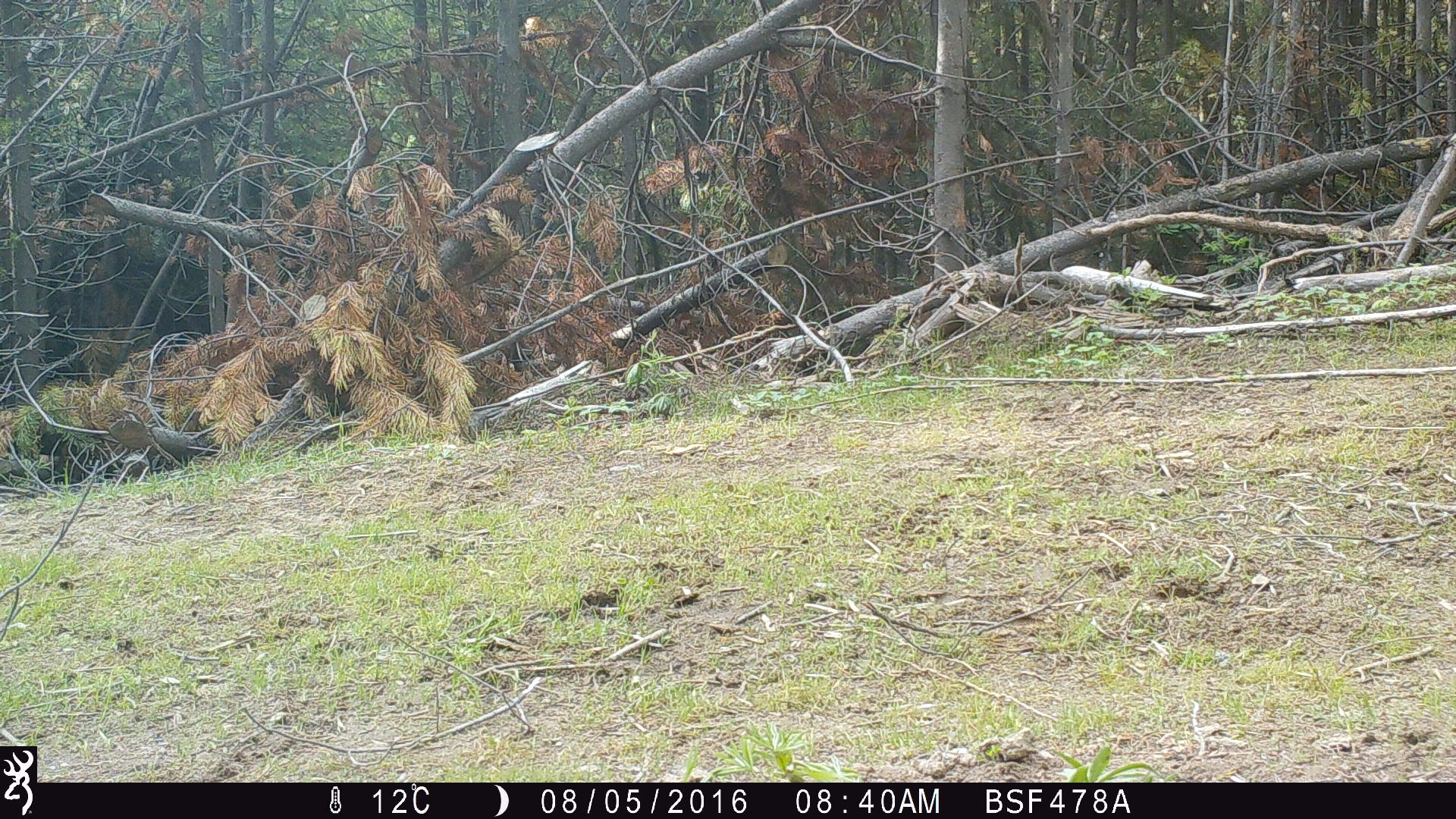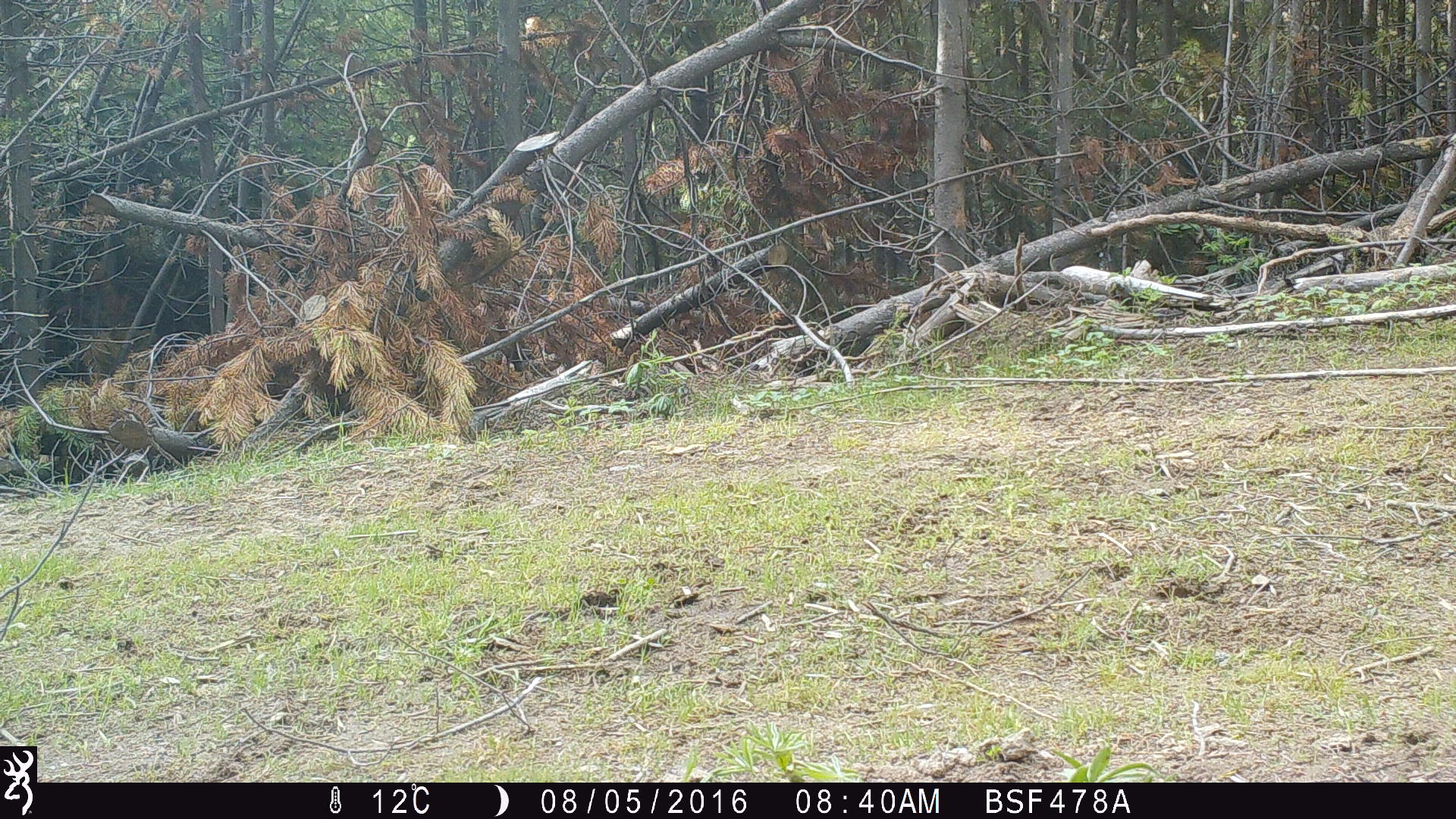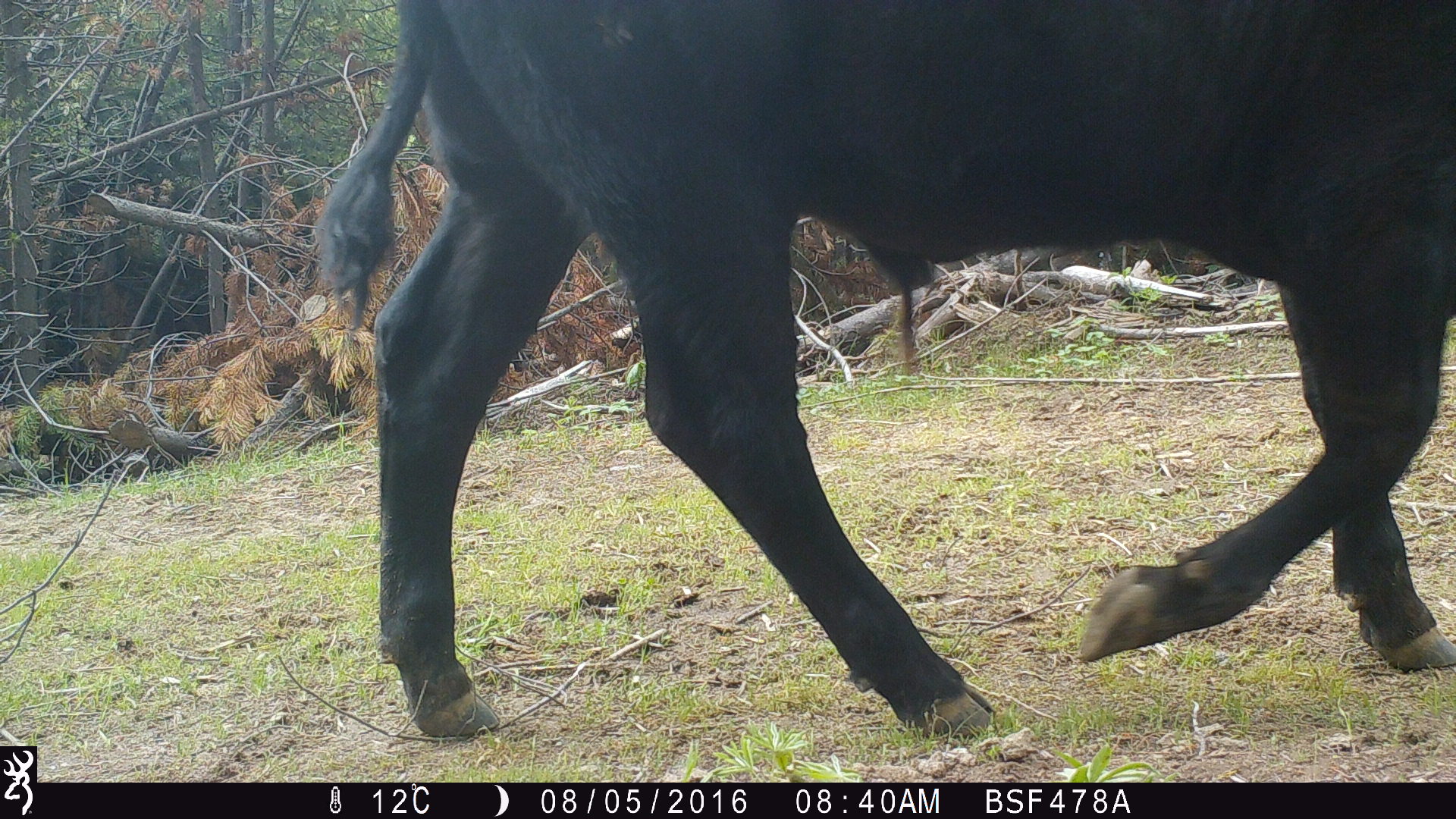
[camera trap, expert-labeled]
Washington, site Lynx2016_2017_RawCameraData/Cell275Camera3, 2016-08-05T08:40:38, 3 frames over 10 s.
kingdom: Animalia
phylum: Chordata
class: Mammalia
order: Artiodactyla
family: Bovidae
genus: Bos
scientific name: Bos taurus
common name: domestic cattle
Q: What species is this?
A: Domestic cattle (Bos taurus).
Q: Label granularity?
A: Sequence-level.